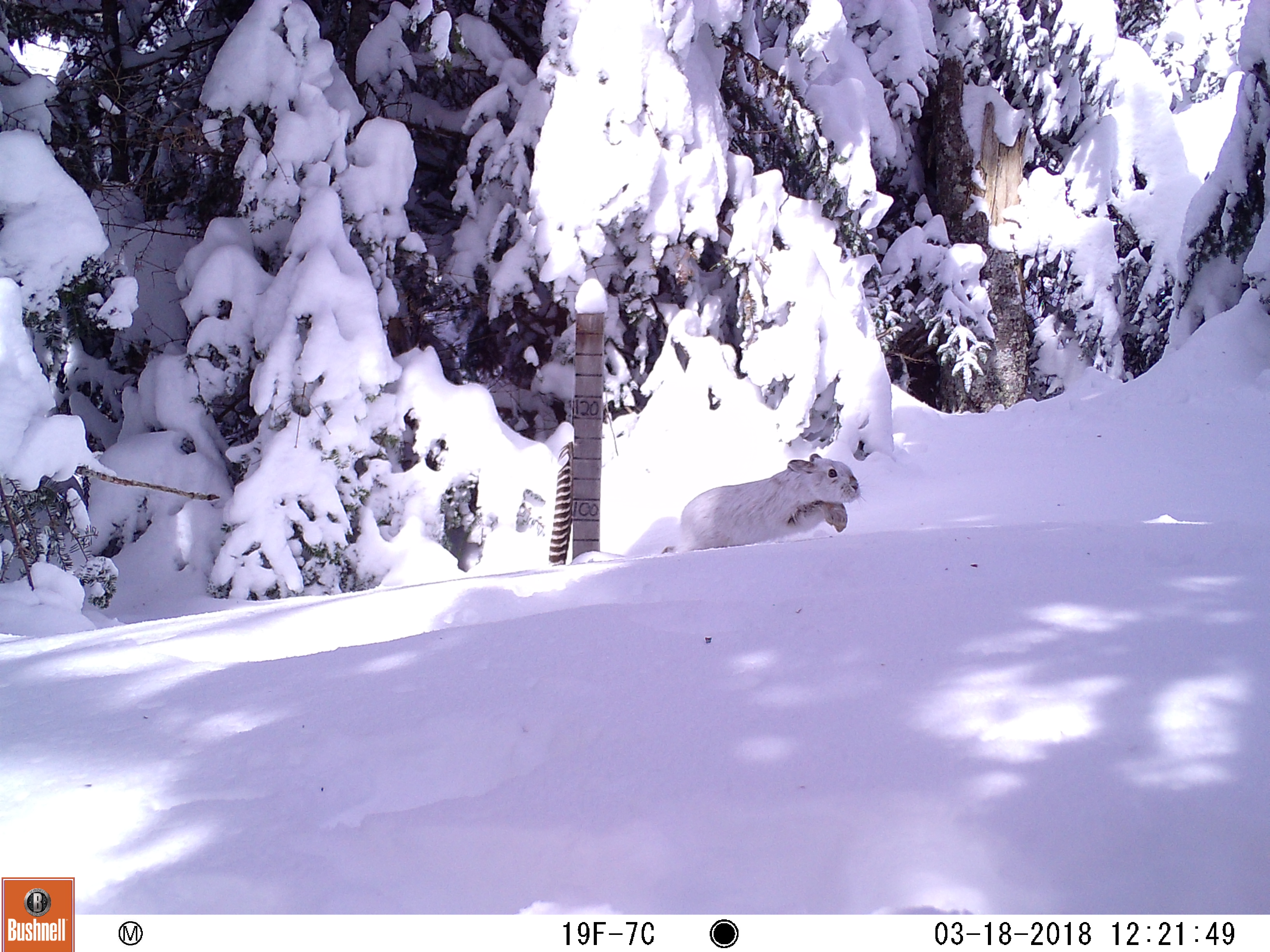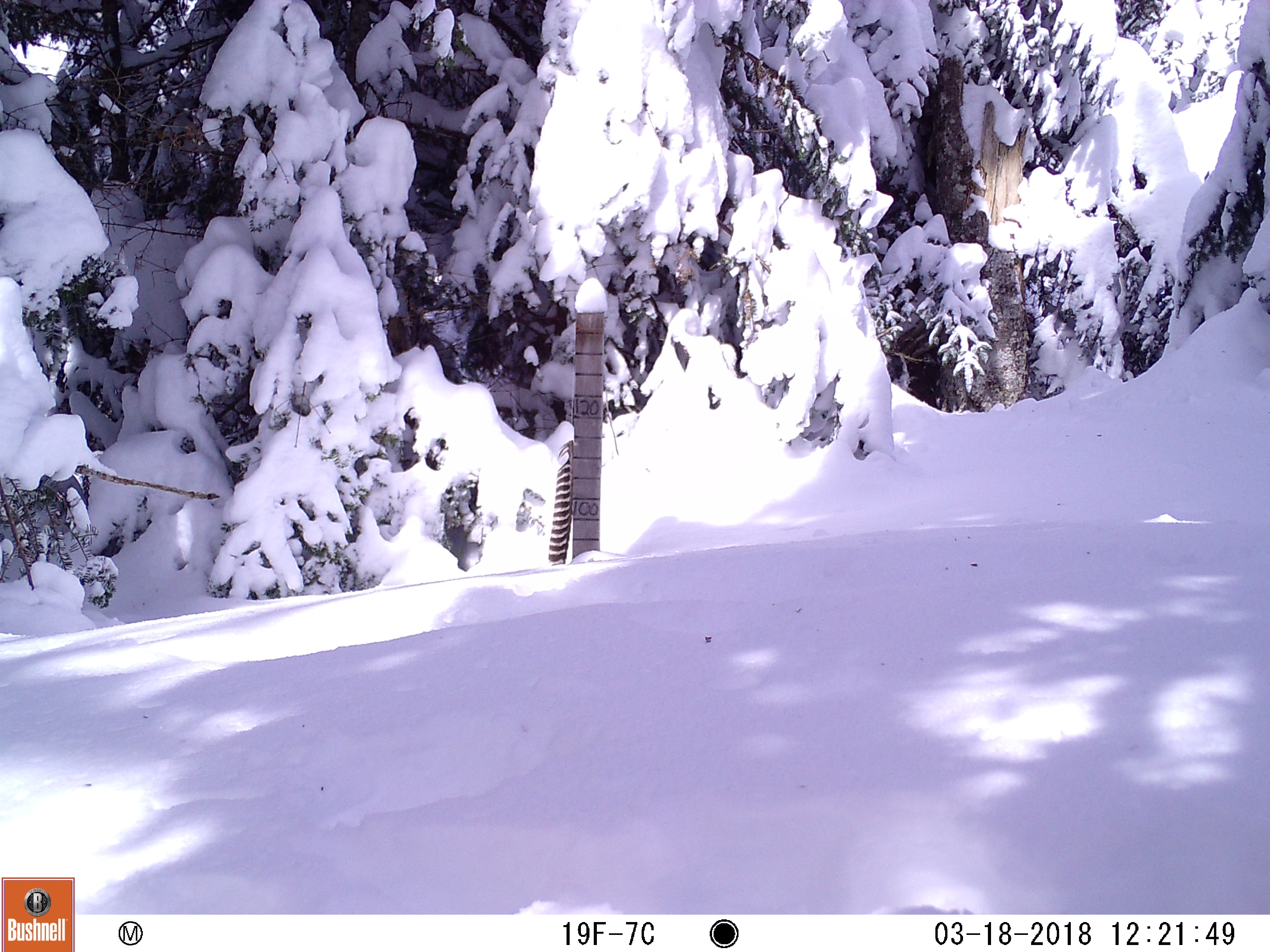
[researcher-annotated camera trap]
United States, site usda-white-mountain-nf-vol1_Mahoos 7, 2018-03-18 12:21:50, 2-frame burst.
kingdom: Animalia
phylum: Chordata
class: Mammalia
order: Lagomorpha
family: Leporidae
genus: Lepus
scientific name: Lepus americanus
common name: snowshoe hare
Snowshoe hare (Lepus americanus).